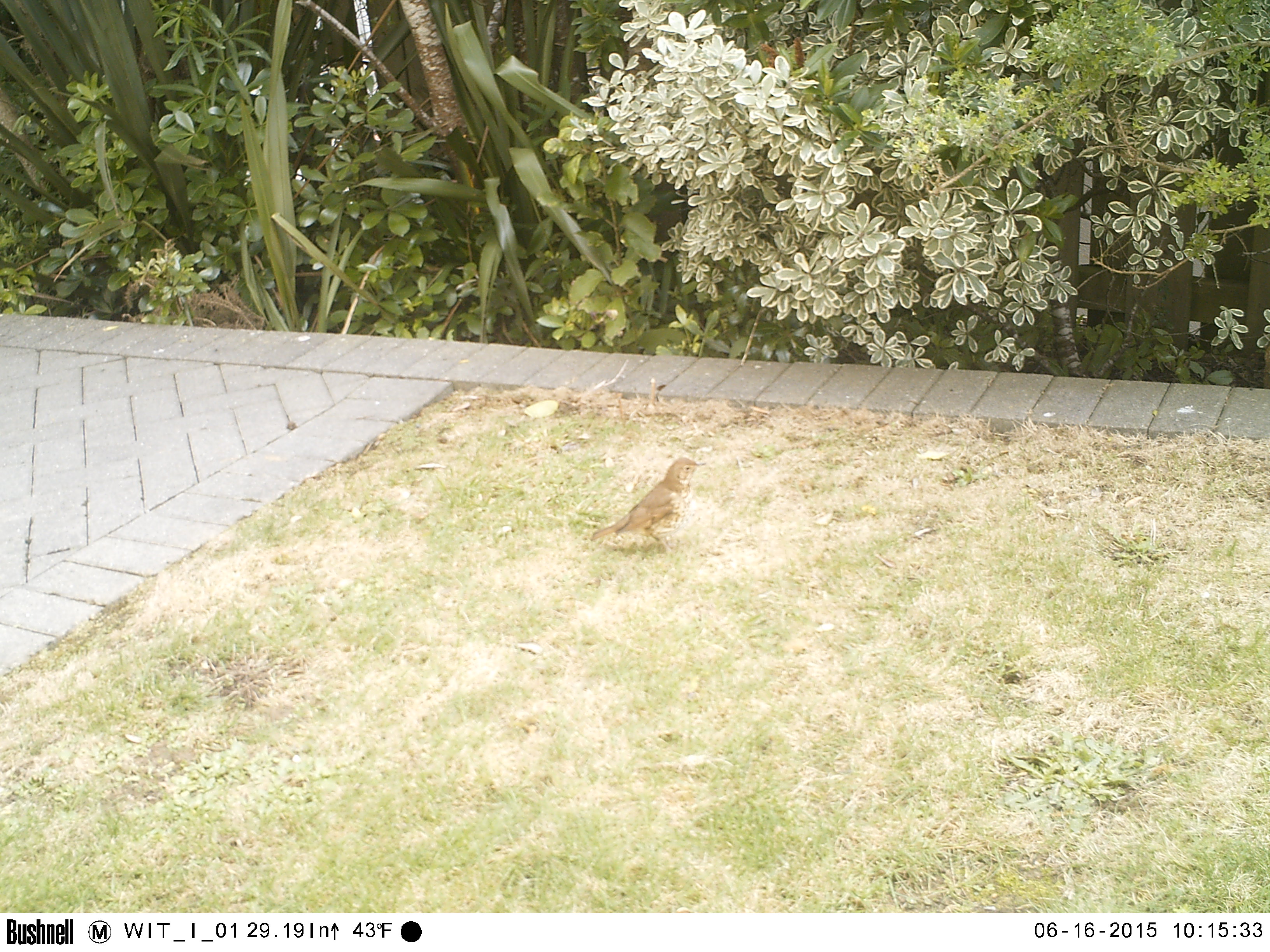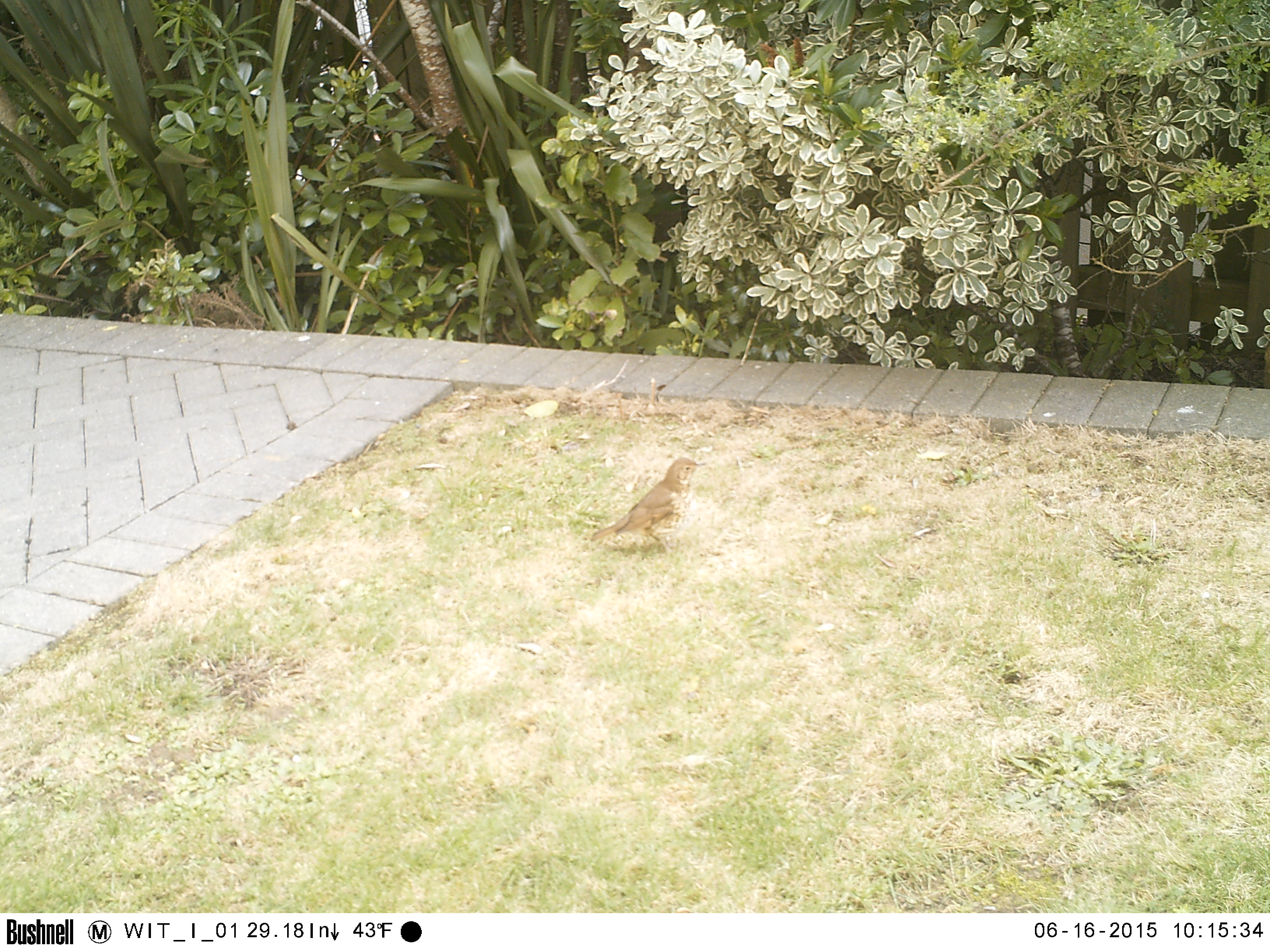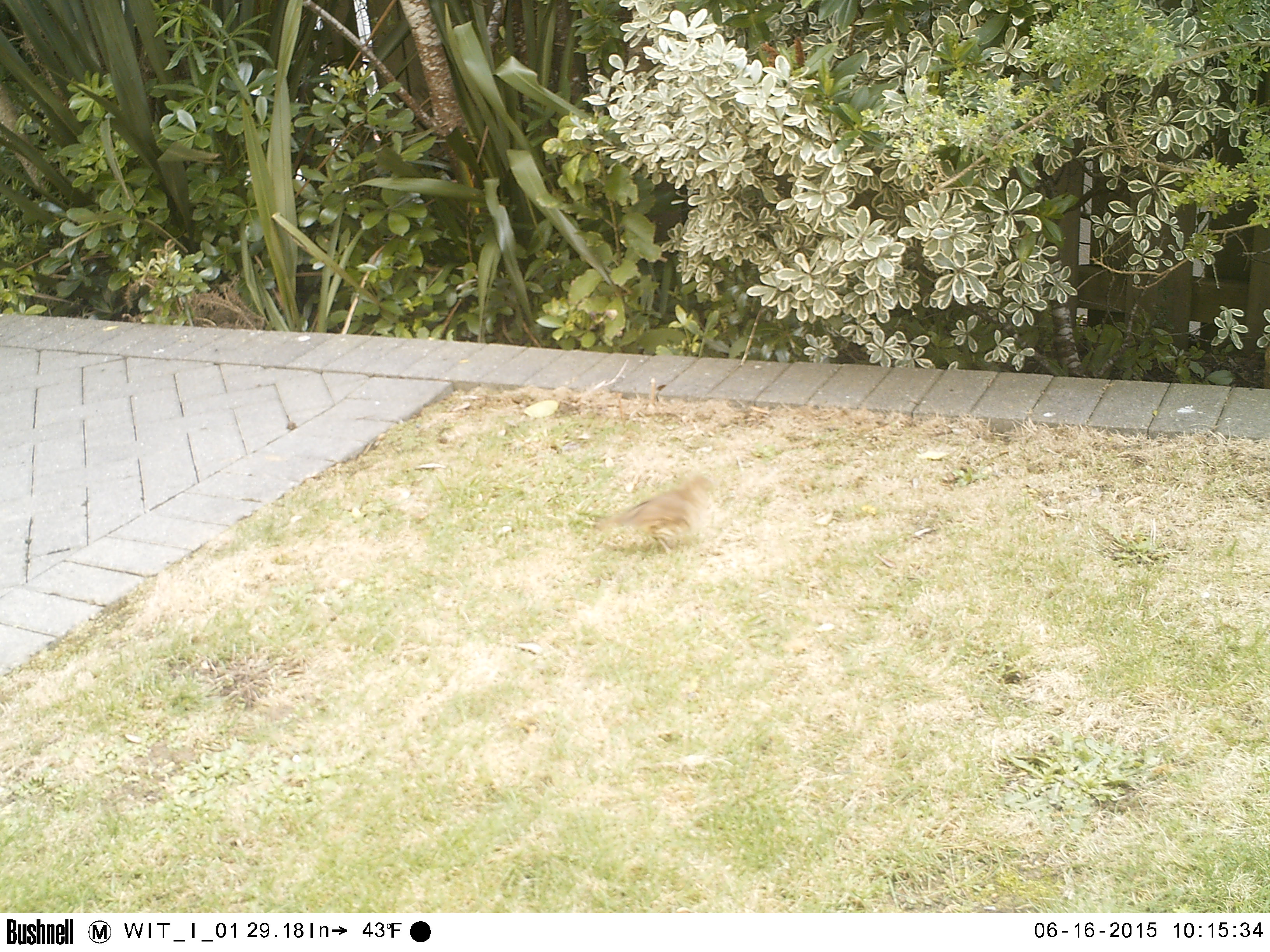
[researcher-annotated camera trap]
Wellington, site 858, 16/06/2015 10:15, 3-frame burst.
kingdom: Animalia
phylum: Chordata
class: Aves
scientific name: Aves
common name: bird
Bird (Aves).